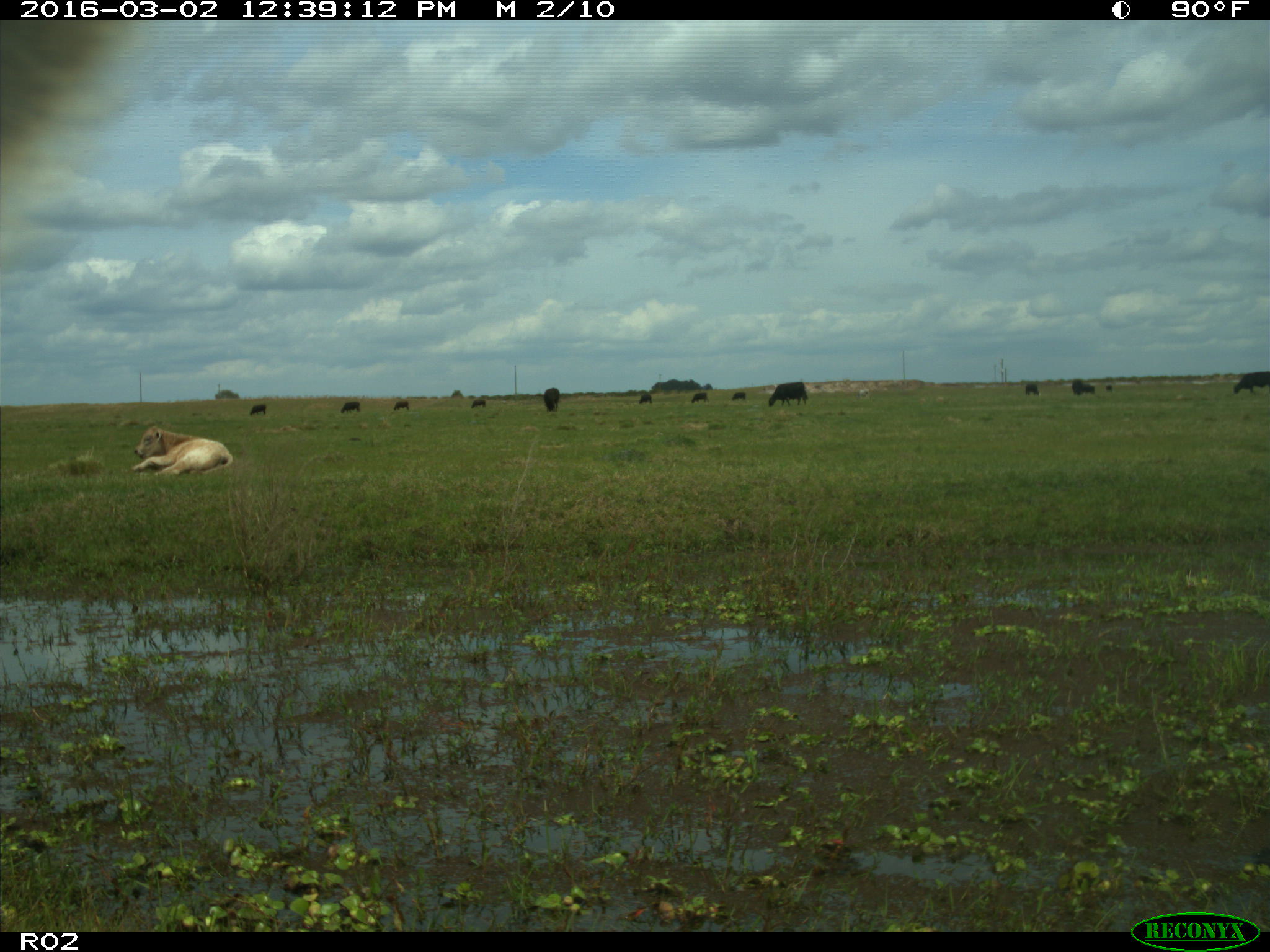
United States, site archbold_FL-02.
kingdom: Animalia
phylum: Chordata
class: Mammalia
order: Artiodactyla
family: Bovidae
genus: Bos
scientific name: Bos taurus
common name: domestic cow